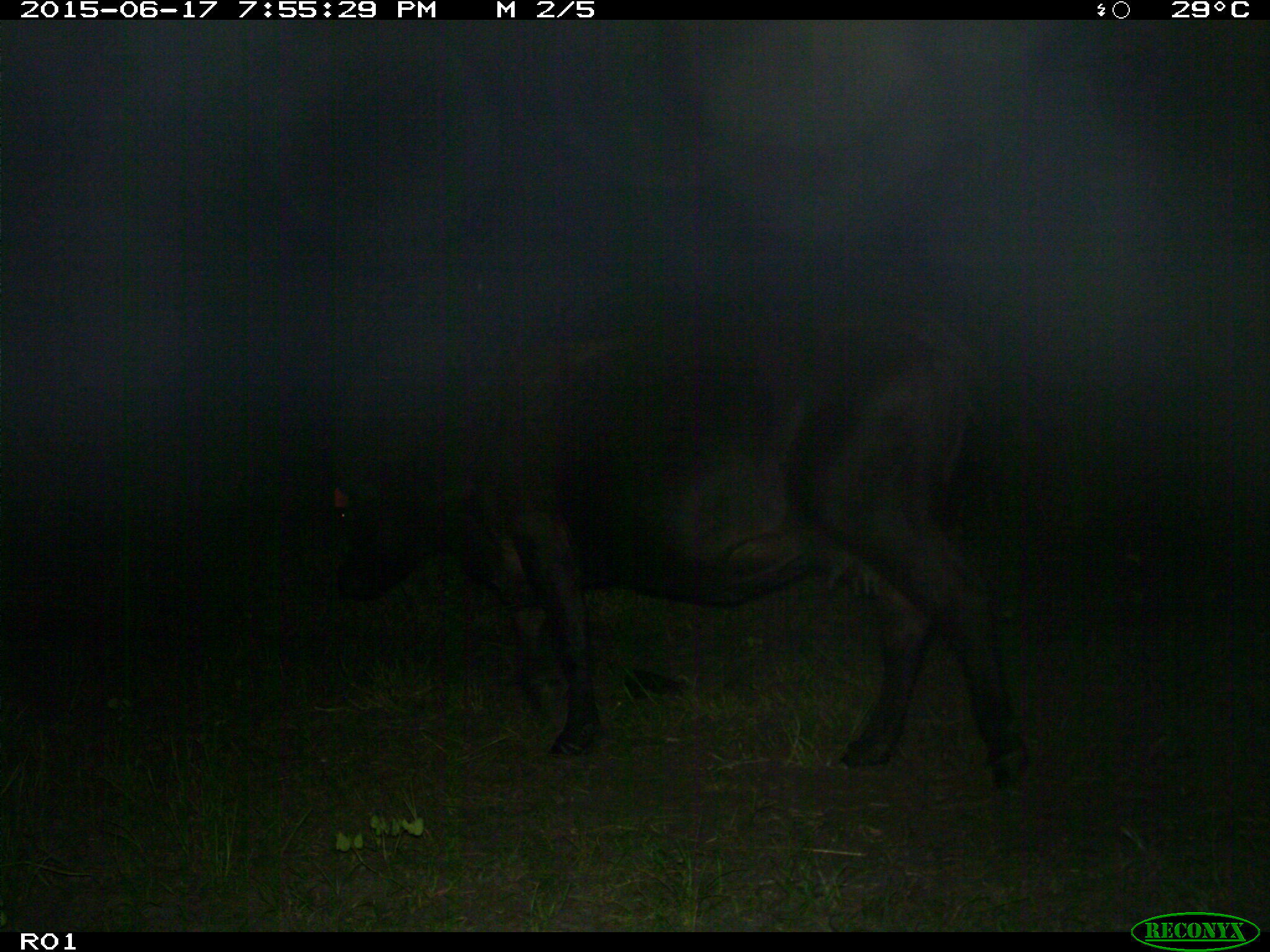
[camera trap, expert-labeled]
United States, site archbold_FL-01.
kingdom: Animalia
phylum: Chordata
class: Mammalia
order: Artiodactyla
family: Bovidae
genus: Bos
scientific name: Bos taurus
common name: domestic cow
Bos taurus (domestic cow).